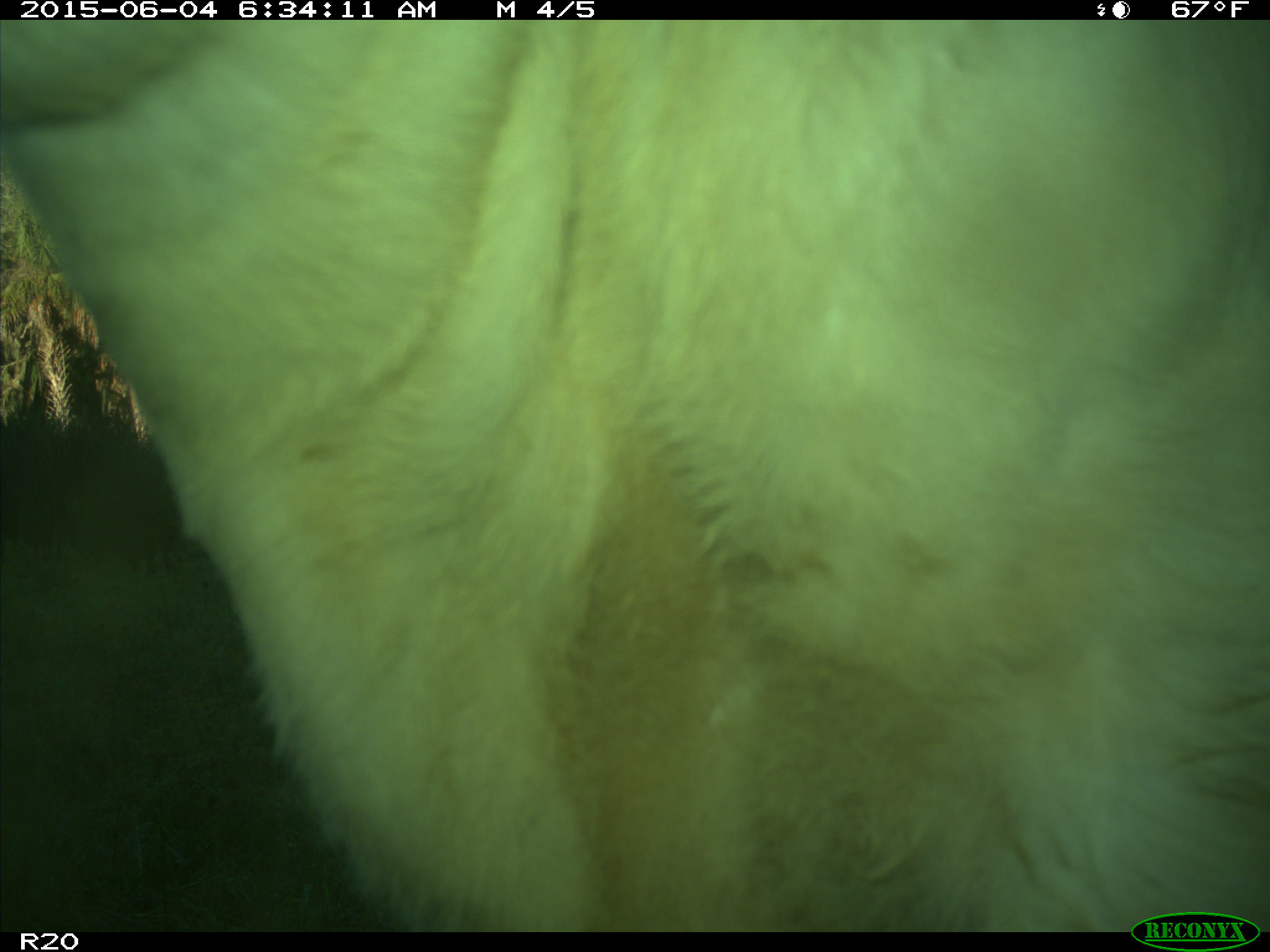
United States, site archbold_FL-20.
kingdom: Animalia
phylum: Chordata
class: Mammalia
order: Artiodactyla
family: Bovidae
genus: Bos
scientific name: Bos taurus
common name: domestic cow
Bos taurus (domestic cow).